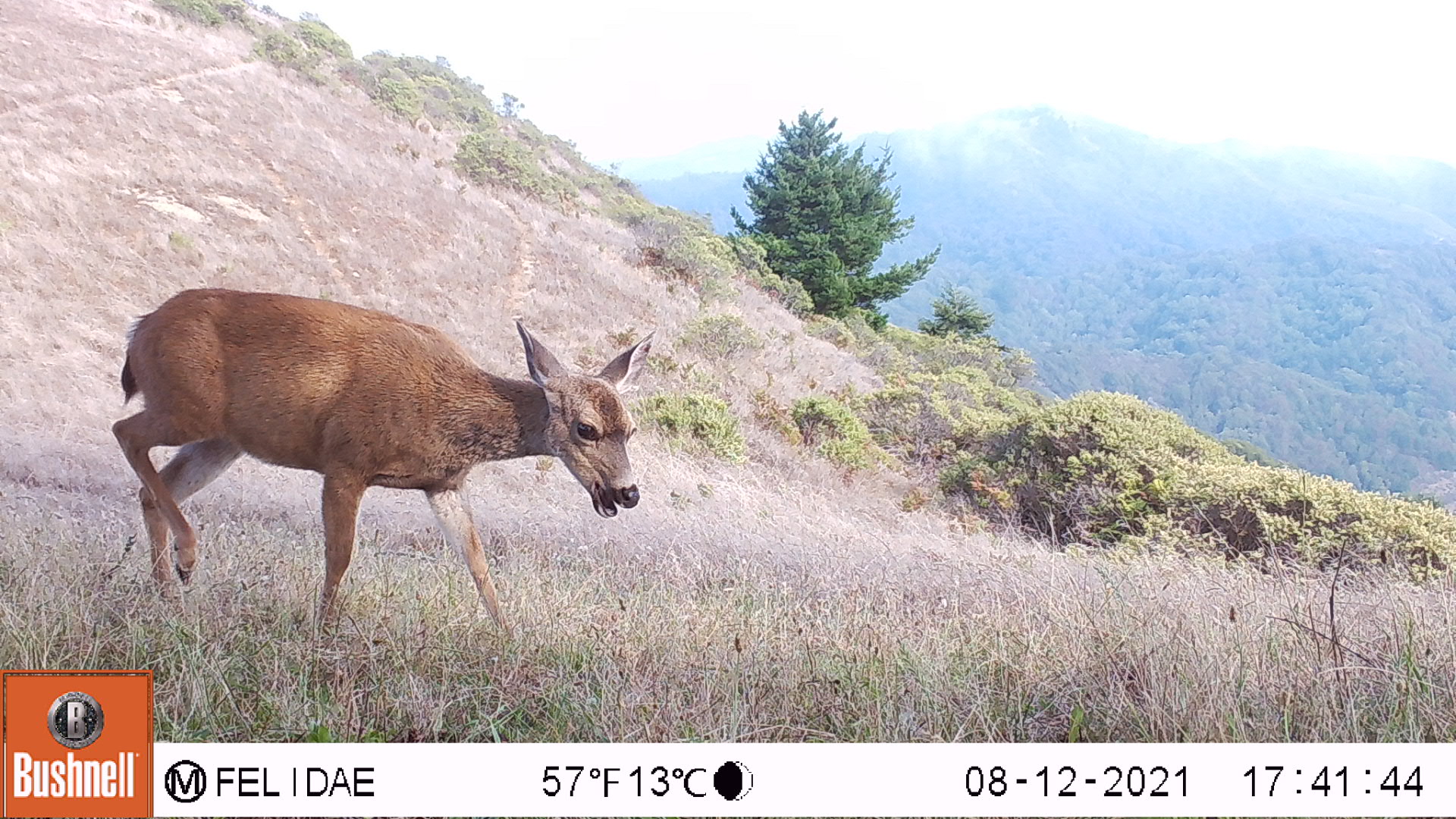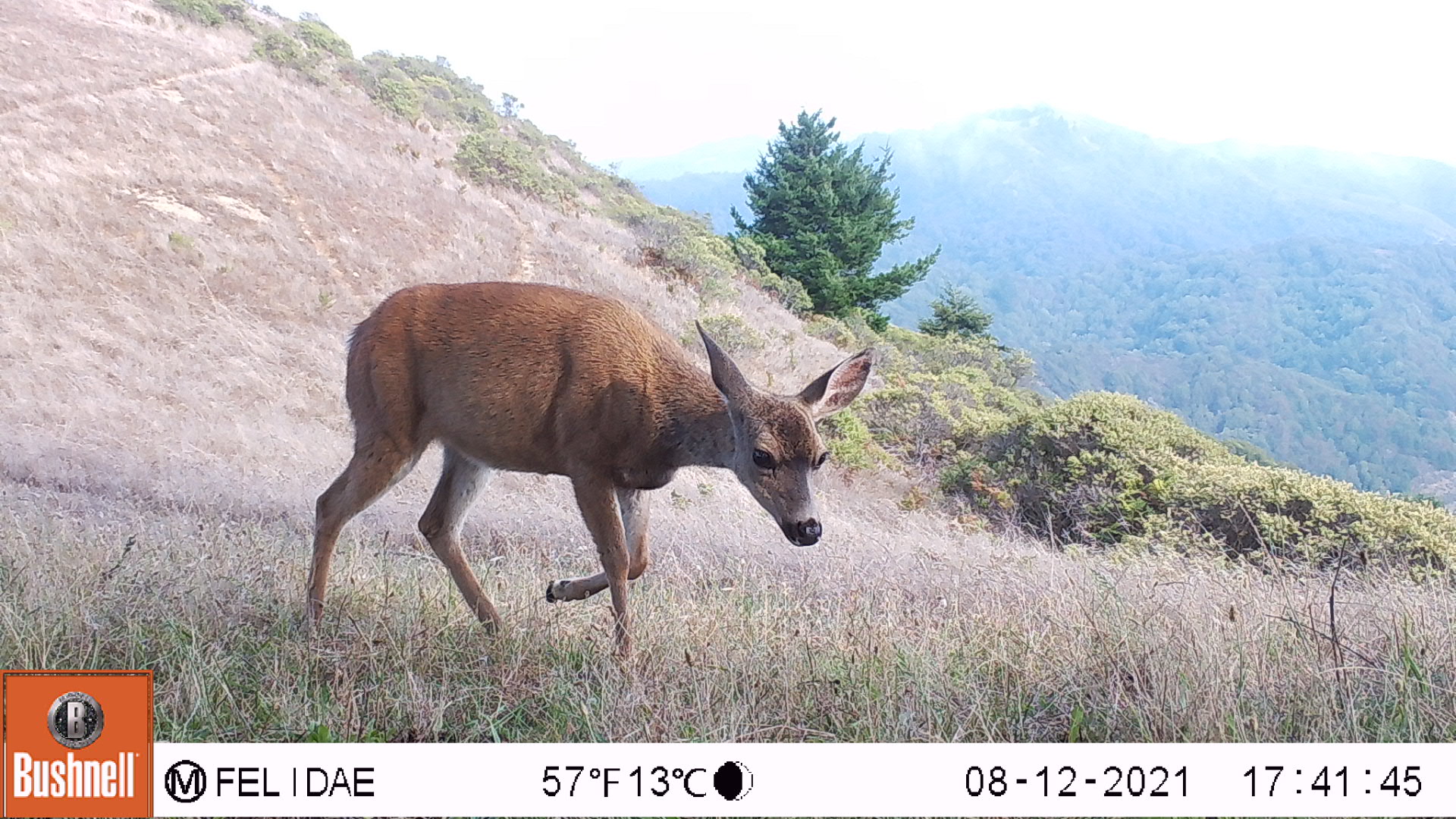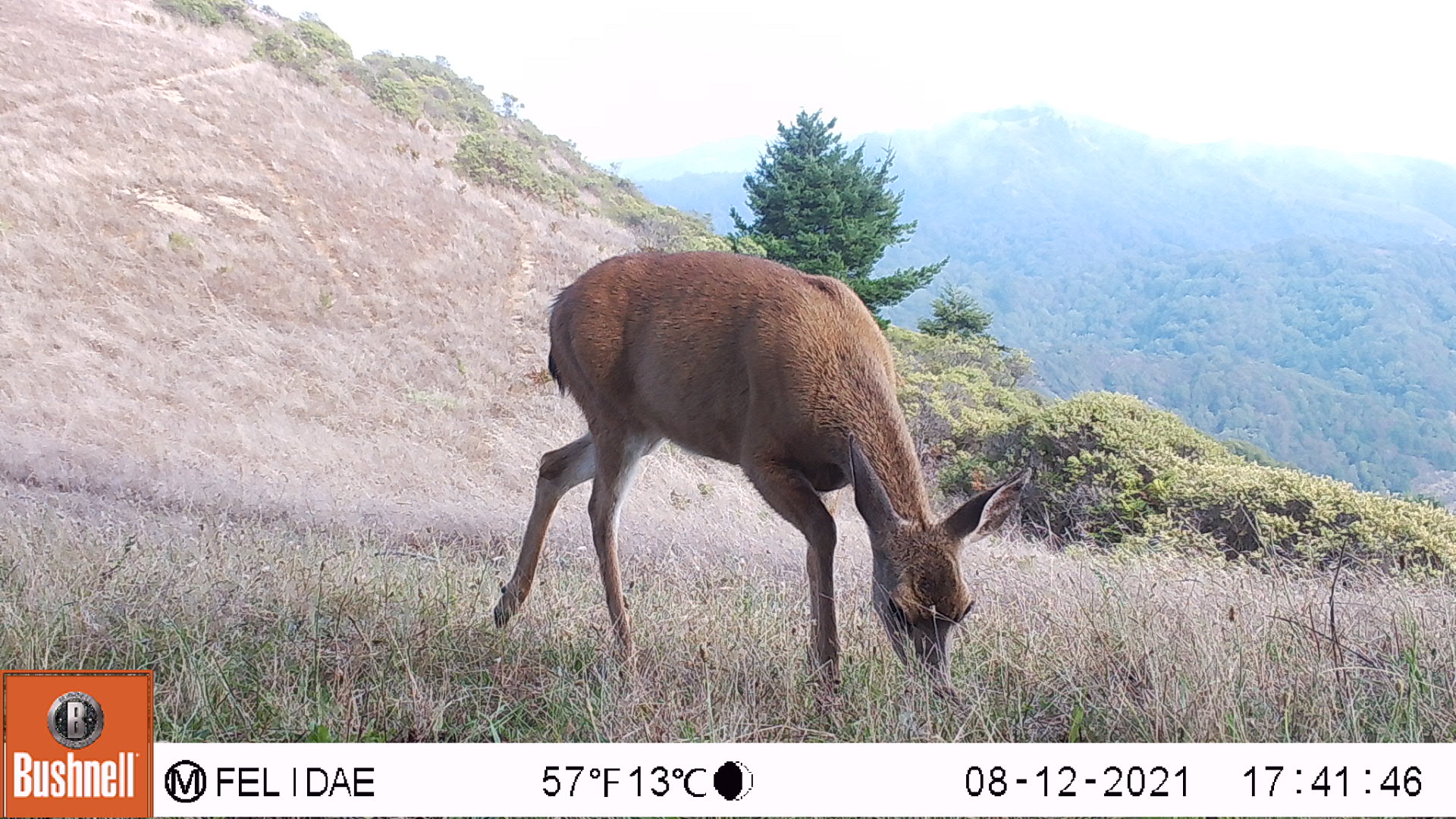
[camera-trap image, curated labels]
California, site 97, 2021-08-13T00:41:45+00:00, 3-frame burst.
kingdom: Animalia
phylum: Chordata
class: Mammalia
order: Artiodactyla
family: Cervidae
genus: Odocoileus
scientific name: Odocoileus hemionus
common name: mule deer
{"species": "mule deer (Odocoileus hemionus)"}